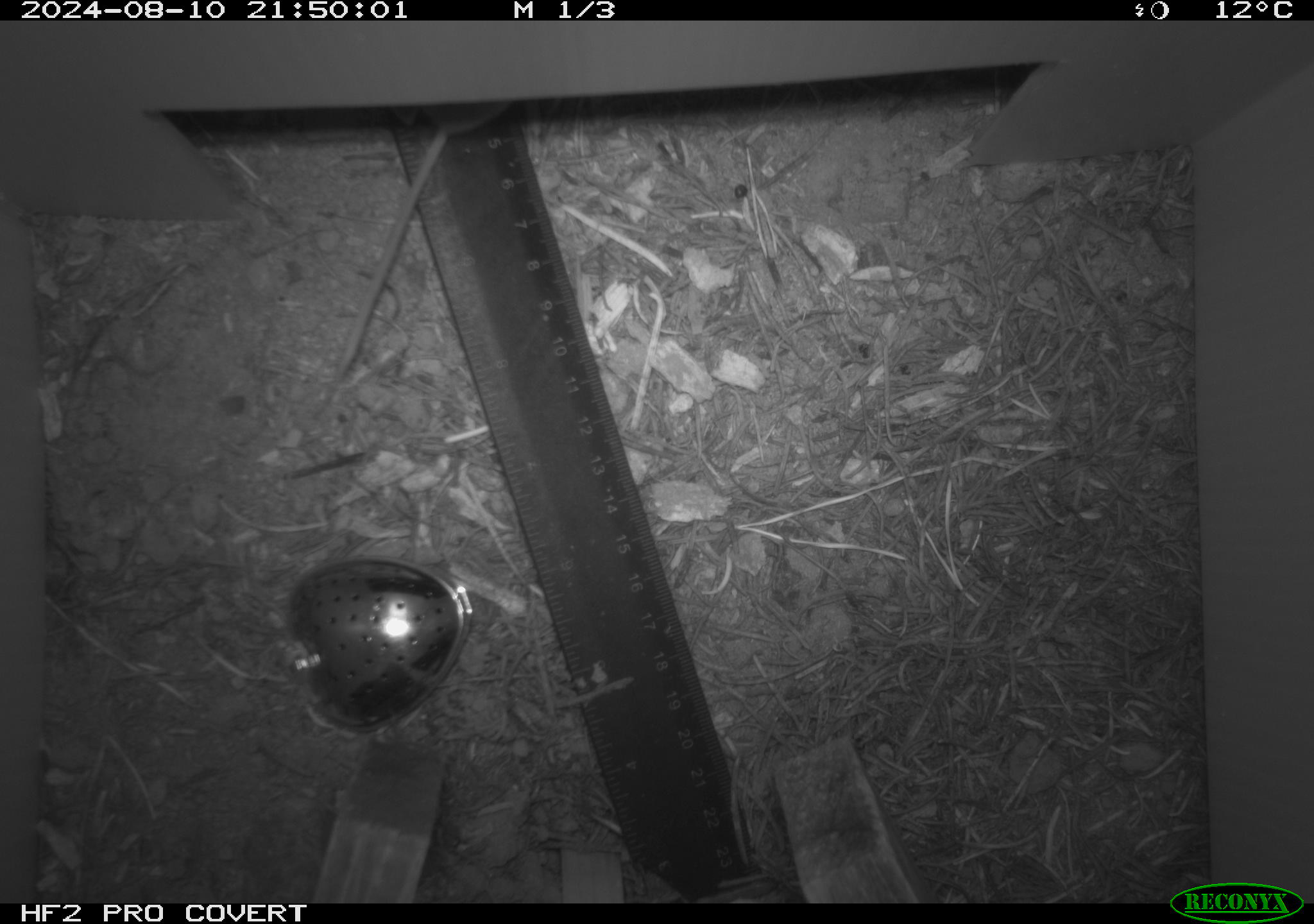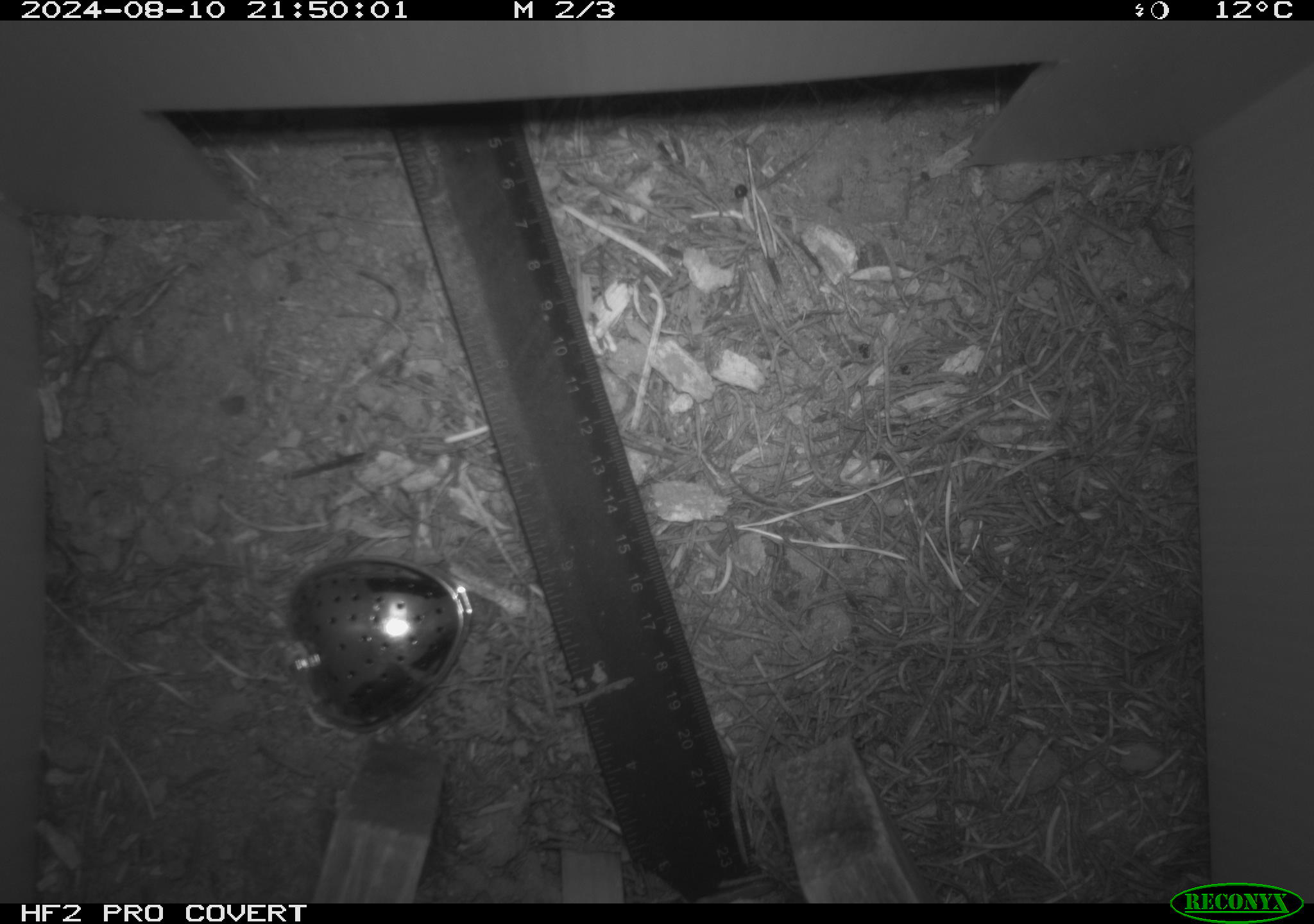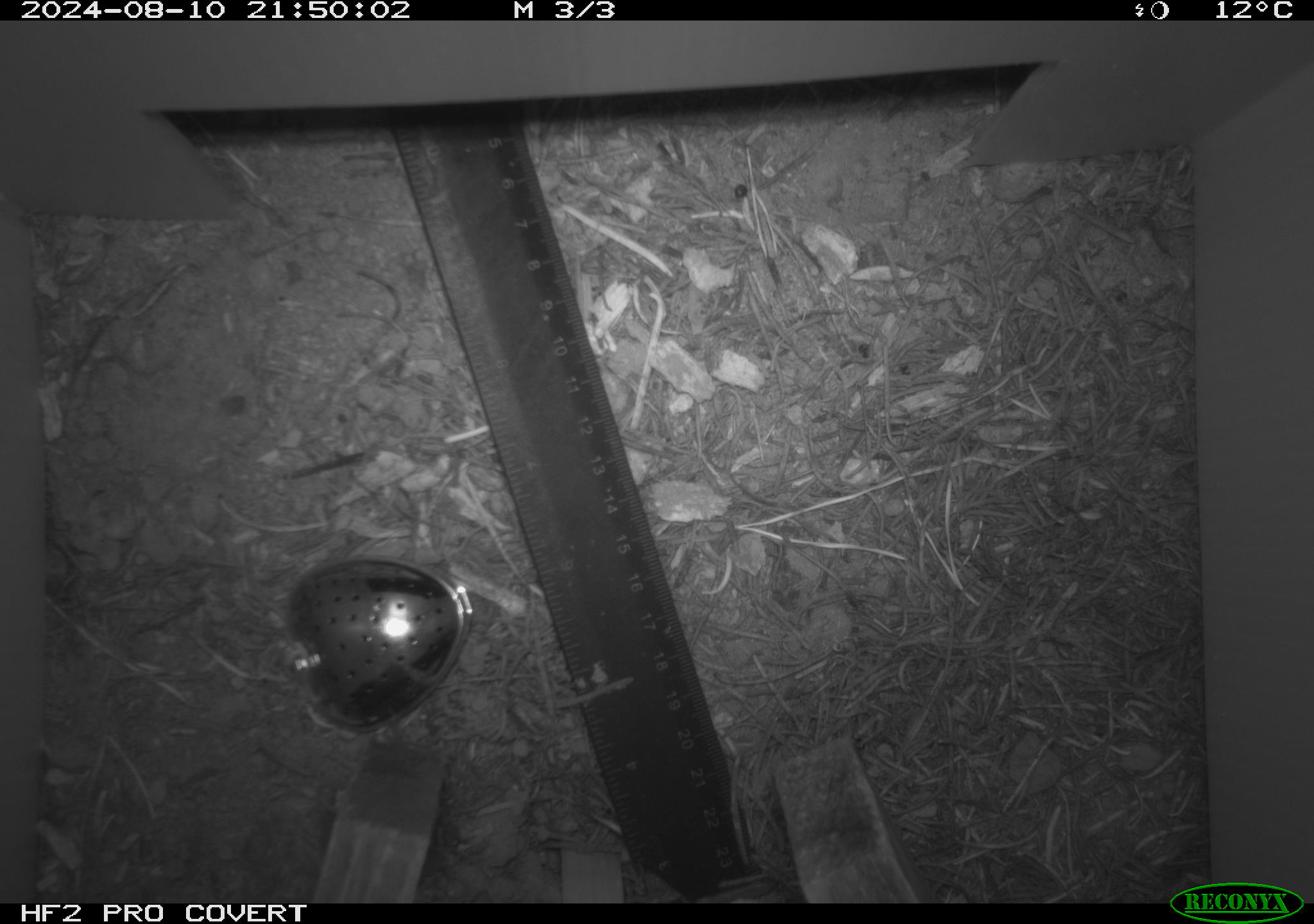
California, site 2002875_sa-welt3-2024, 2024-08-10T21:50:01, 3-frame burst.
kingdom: Animalia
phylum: Chordata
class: Mammalia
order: Eulipotyphla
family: Soricidae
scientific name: Soricidae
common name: shrews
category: soricidae family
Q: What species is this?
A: Soricidae family (shrews) (Soricidae).